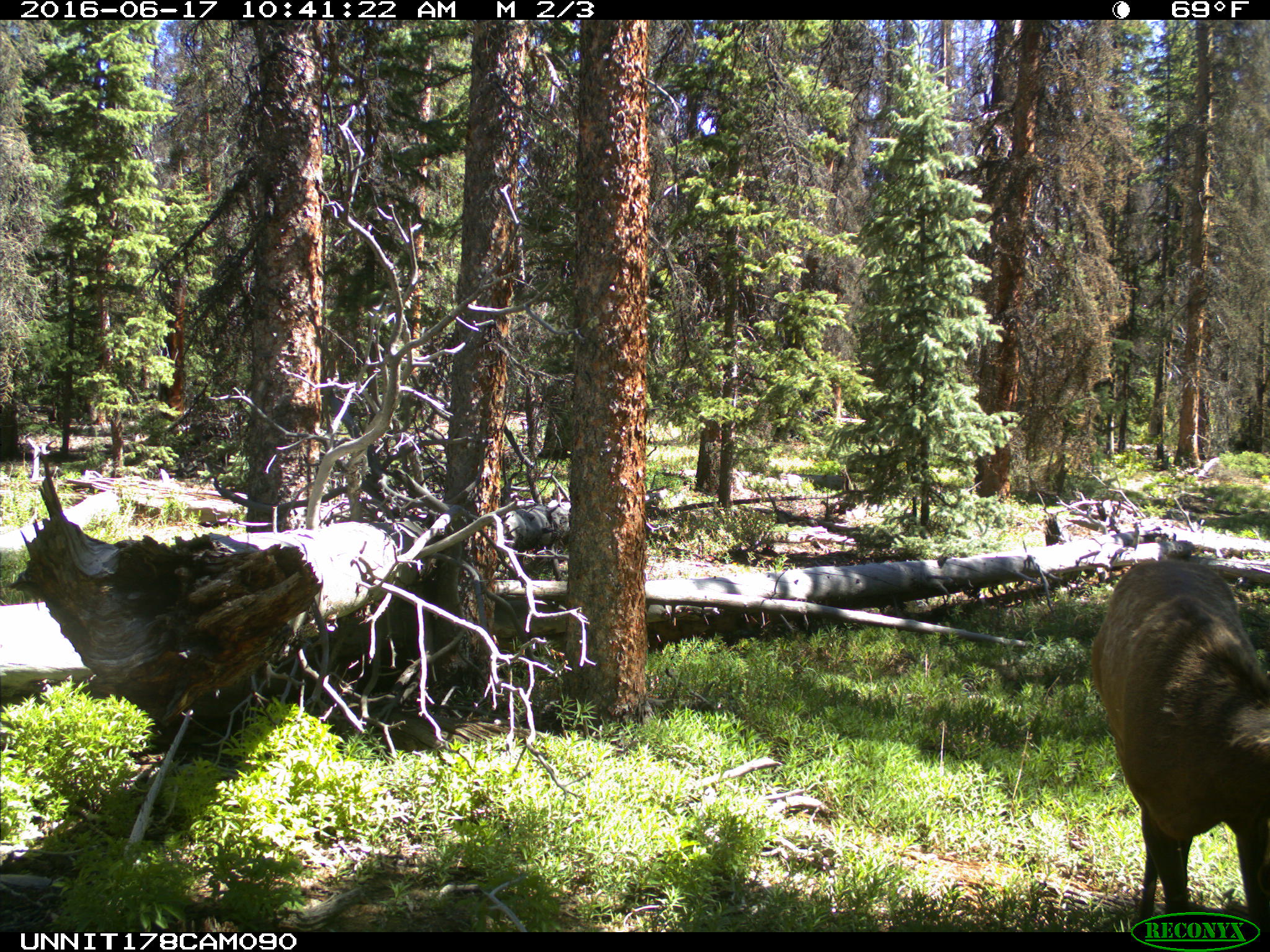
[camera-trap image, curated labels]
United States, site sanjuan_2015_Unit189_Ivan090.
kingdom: Animalia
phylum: Chordata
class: Mammalia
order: Artiodactyla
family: Cervidae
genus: Cervus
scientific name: Cervus elaphus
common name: red deer